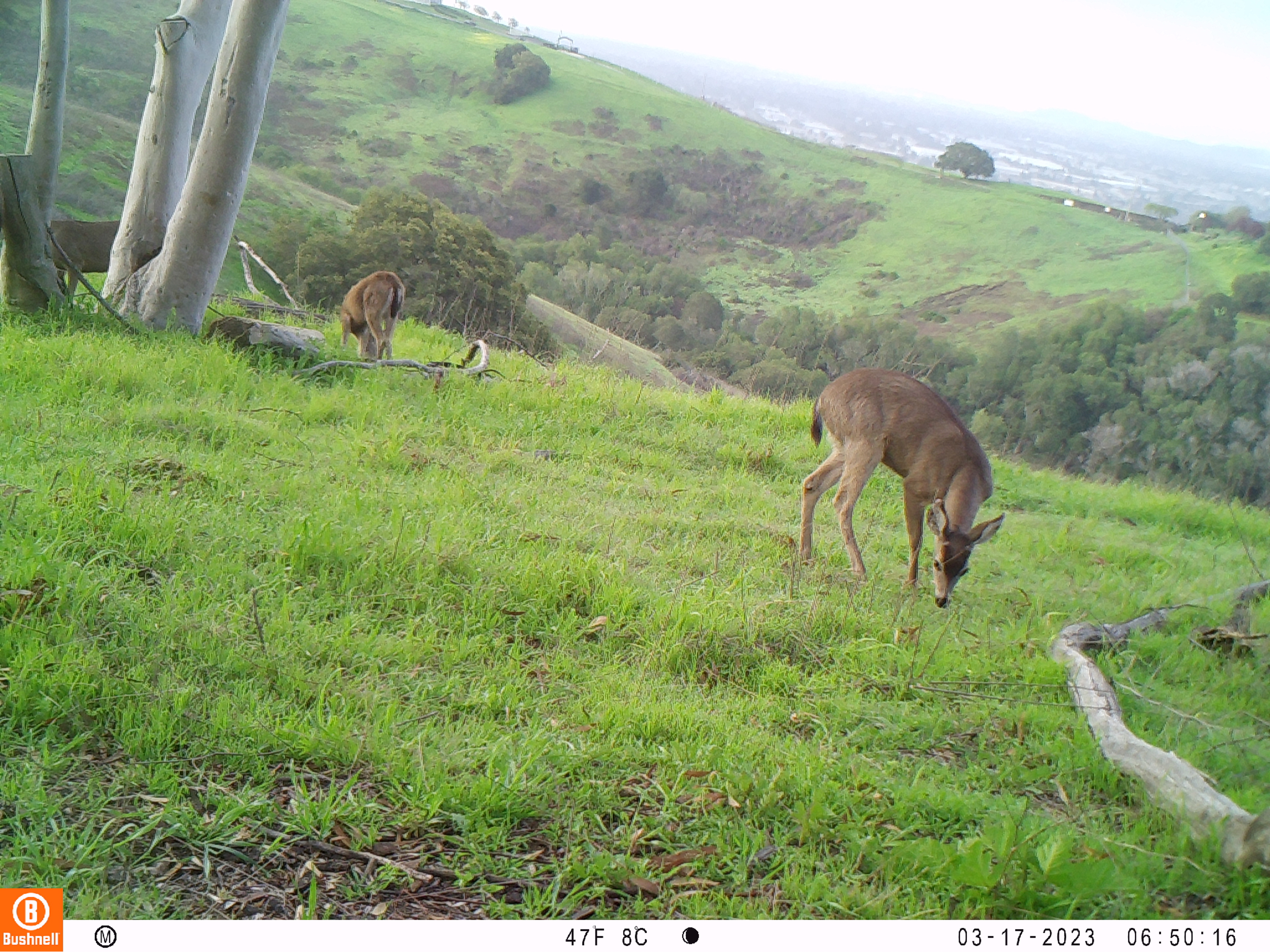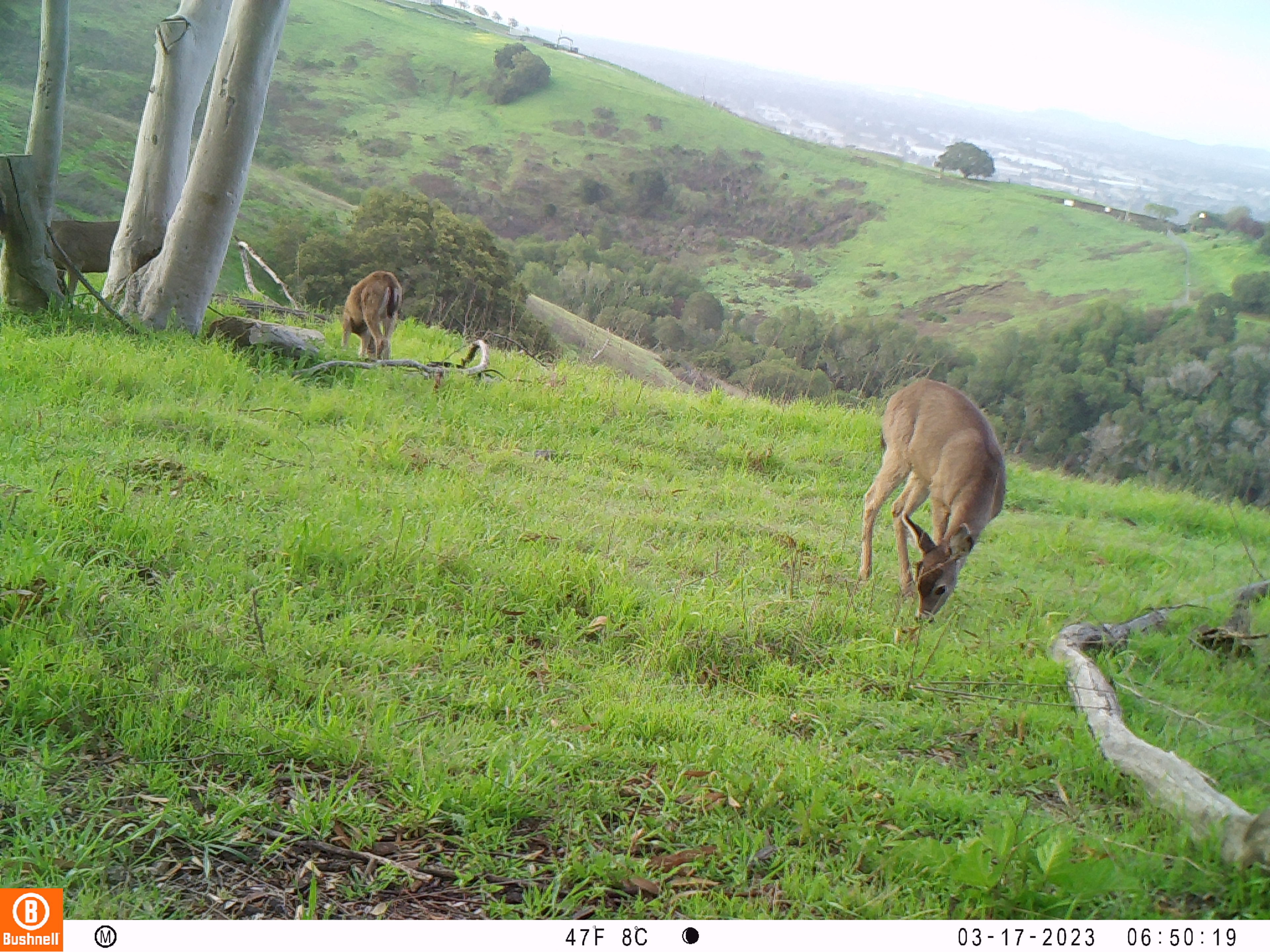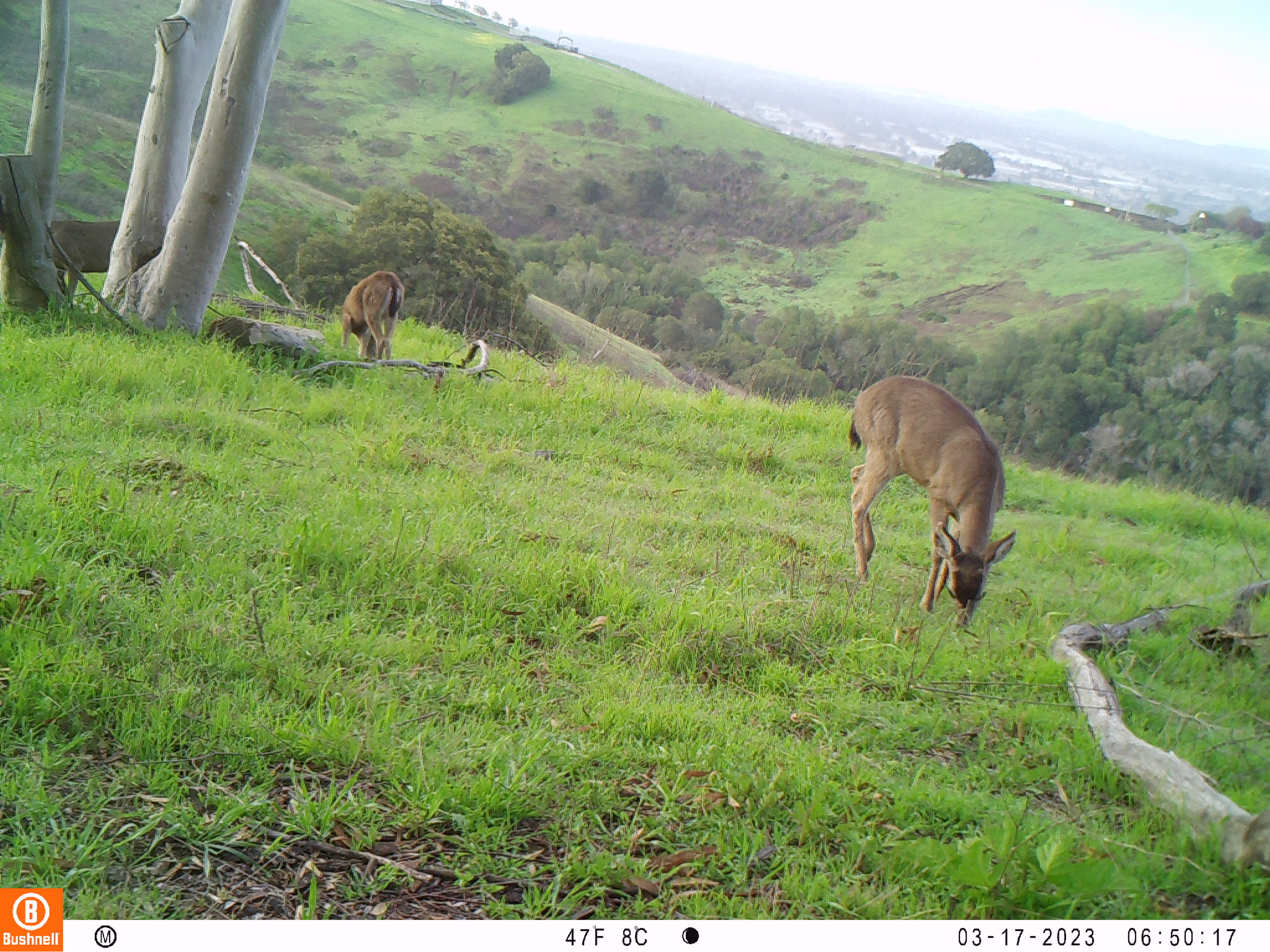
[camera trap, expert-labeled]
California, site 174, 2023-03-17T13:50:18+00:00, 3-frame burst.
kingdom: Animalia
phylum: Chordata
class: Mammalia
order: Artiodactyla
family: Cervidae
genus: Odocoileus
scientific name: Odocoileus hemionus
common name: mule deer